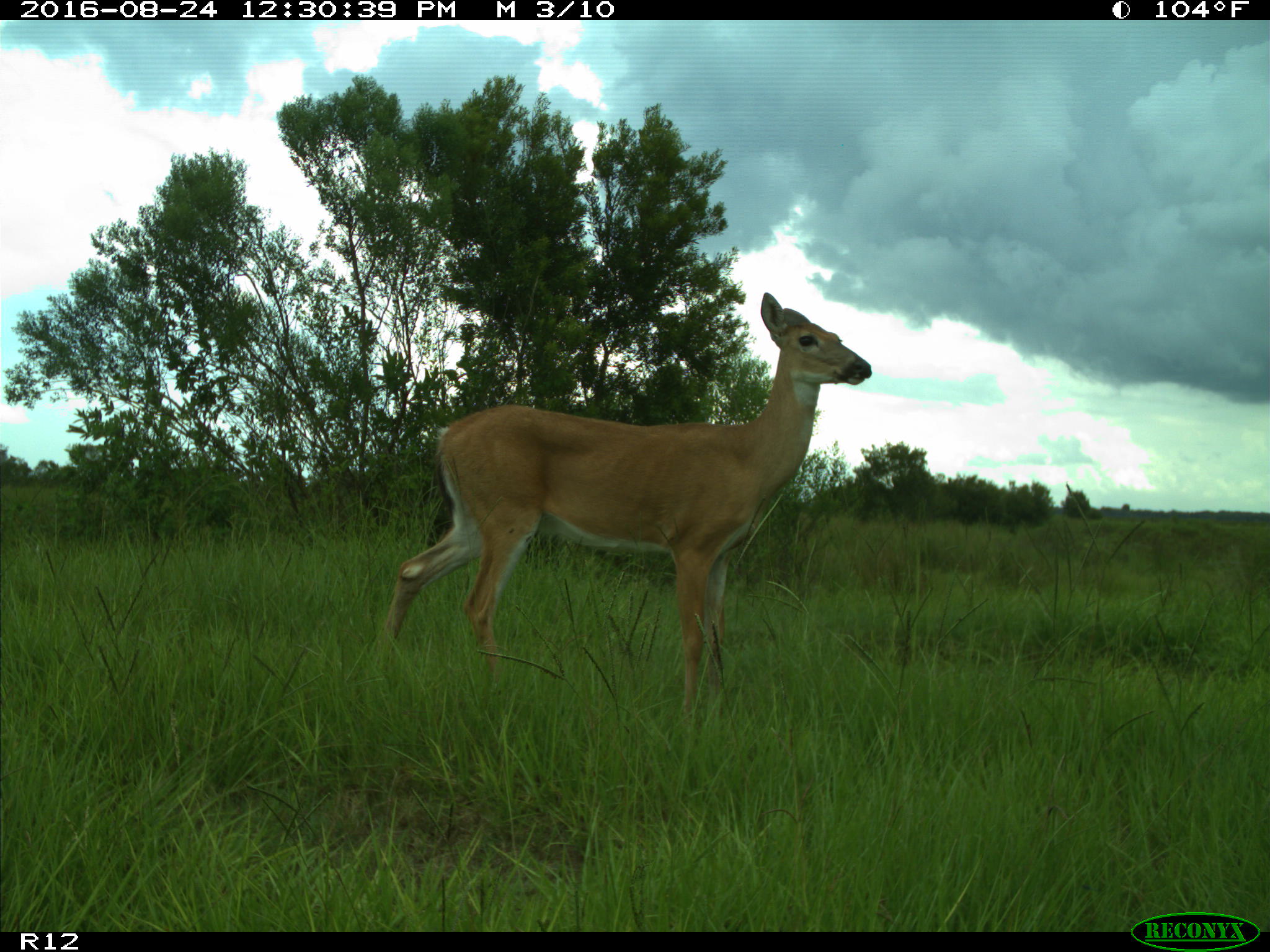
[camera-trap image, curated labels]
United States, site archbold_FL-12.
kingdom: Animalia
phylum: Chordata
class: Mammalia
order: Artiodactyla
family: Cervidae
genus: Odocoileus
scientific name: Odocoileus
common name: deer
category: unidentified deer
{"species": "unidentified deer (deer) (Odocoileus)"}